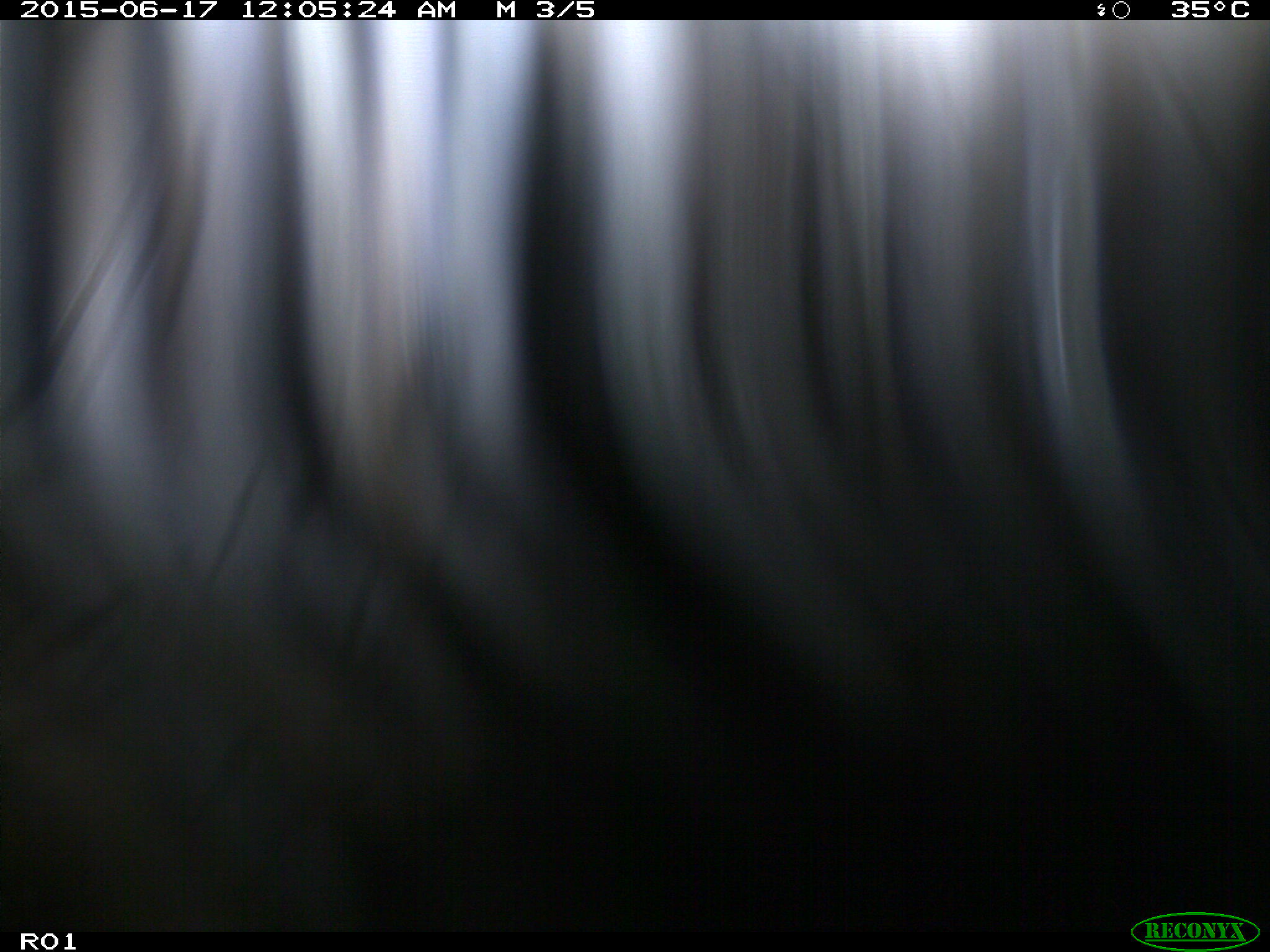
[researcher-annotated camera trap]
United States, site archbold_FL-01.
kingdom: Animalia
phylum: Chordata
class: Mammalia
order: Artiodactyla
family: Bovidae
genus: Bos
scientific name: Bos taurus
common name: domestic cow